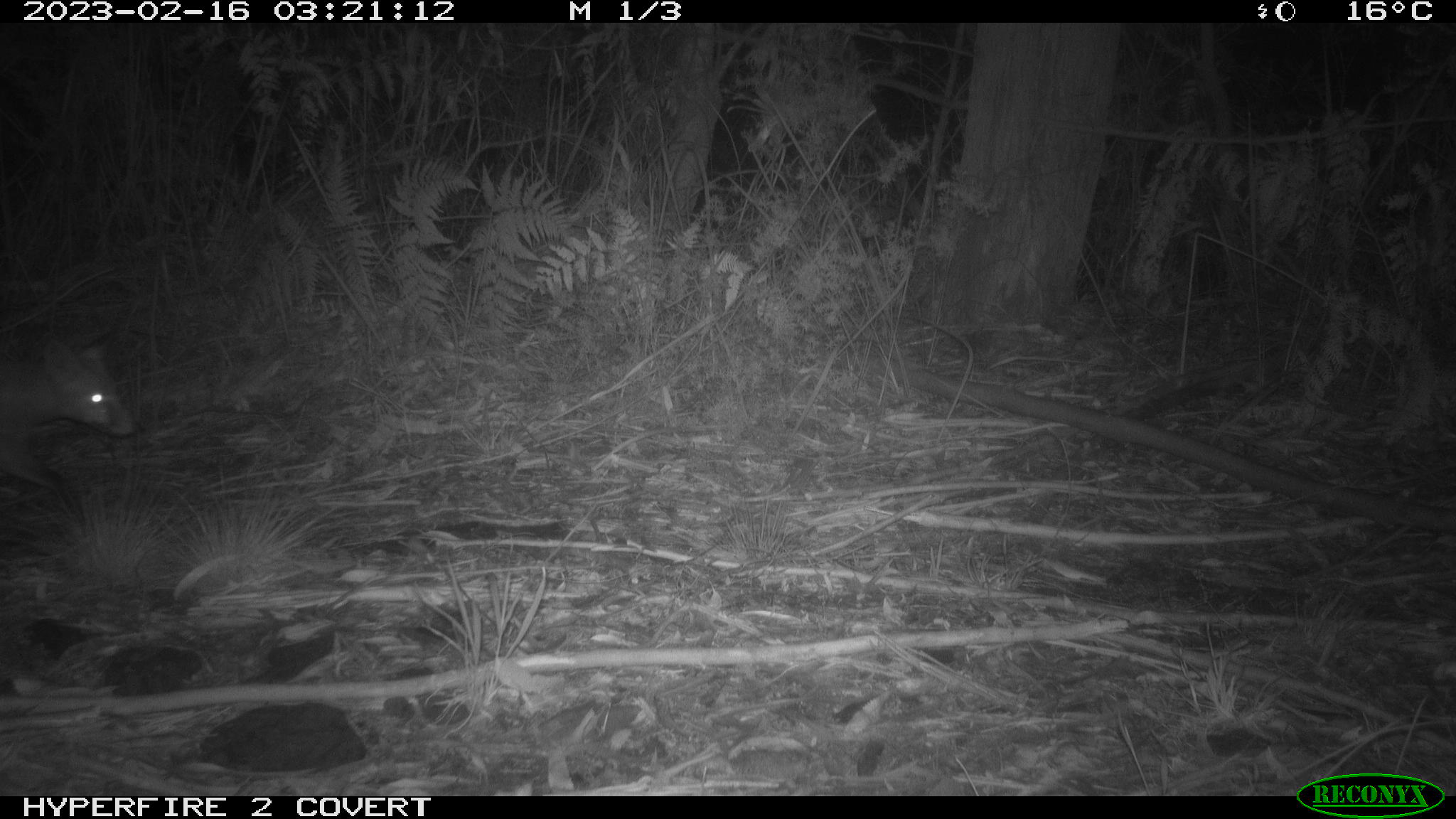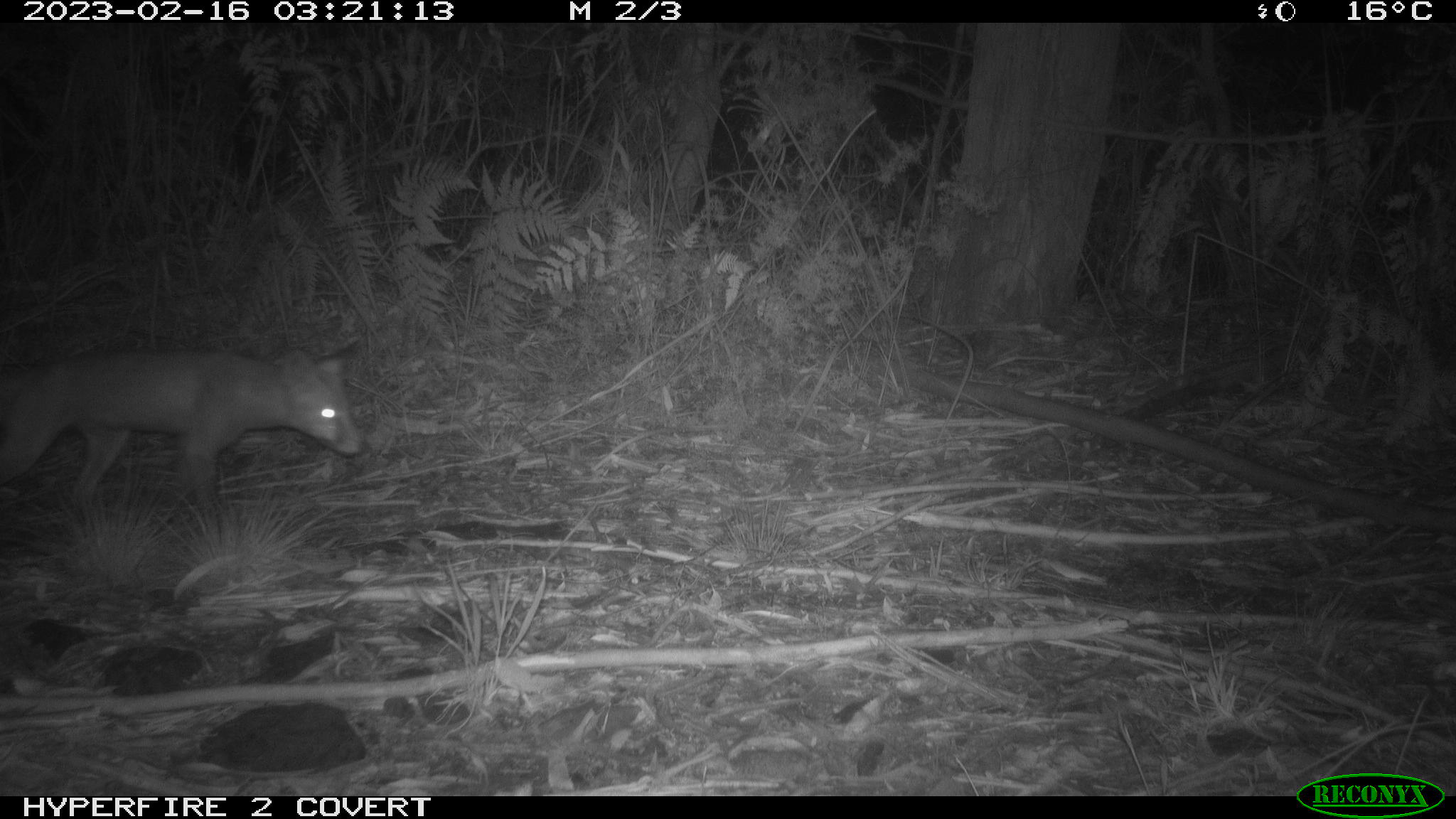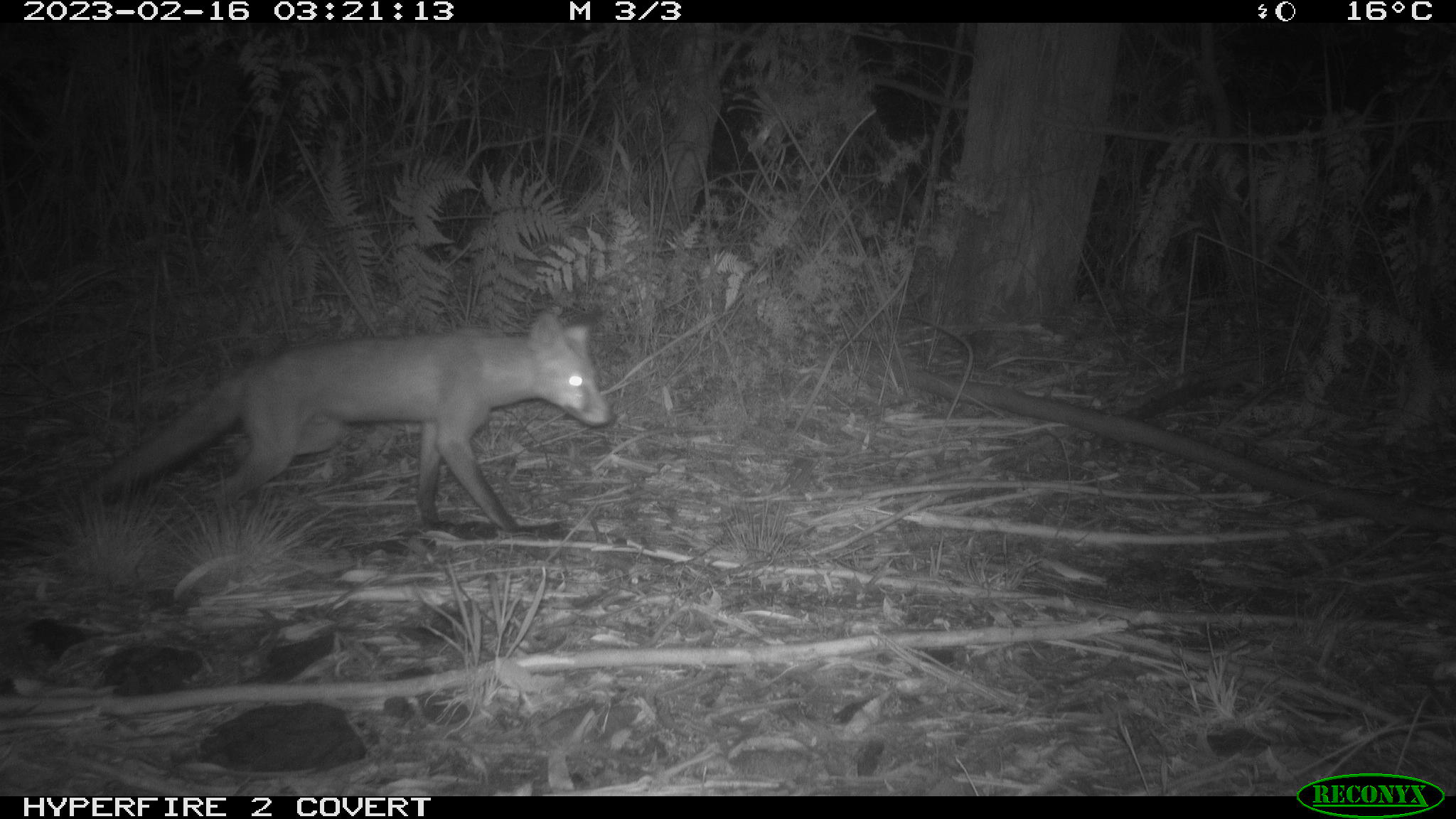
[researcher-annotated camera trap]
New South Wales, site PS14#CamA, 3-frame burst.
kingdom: Animalia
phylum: Chordata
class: Mammalia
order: Carnivora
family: Canidae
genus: Vulpes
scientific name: Vulpes vulpes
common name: red fox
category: fox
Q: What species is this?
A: Fox (red fox) (Vulpes vulpes).